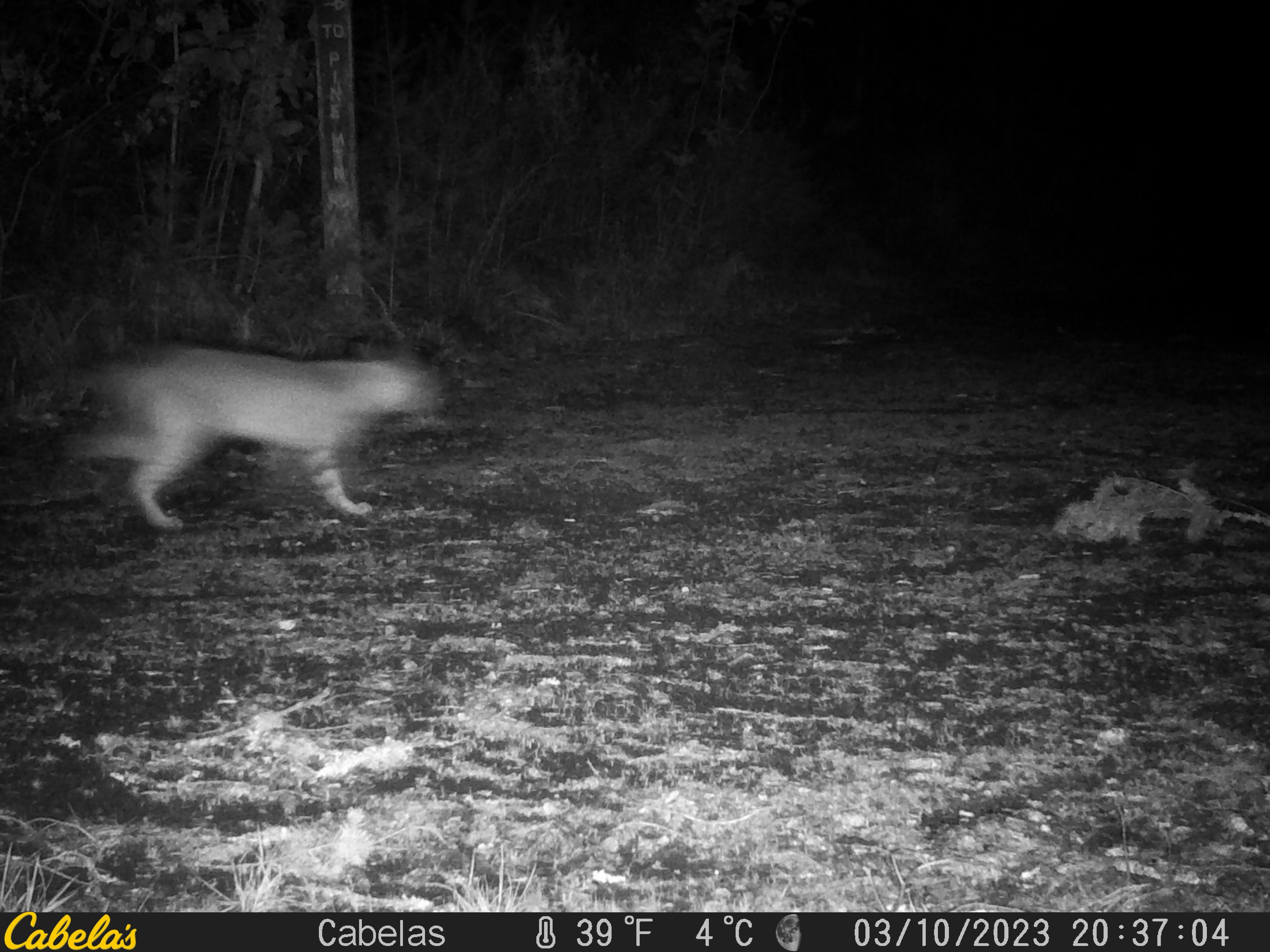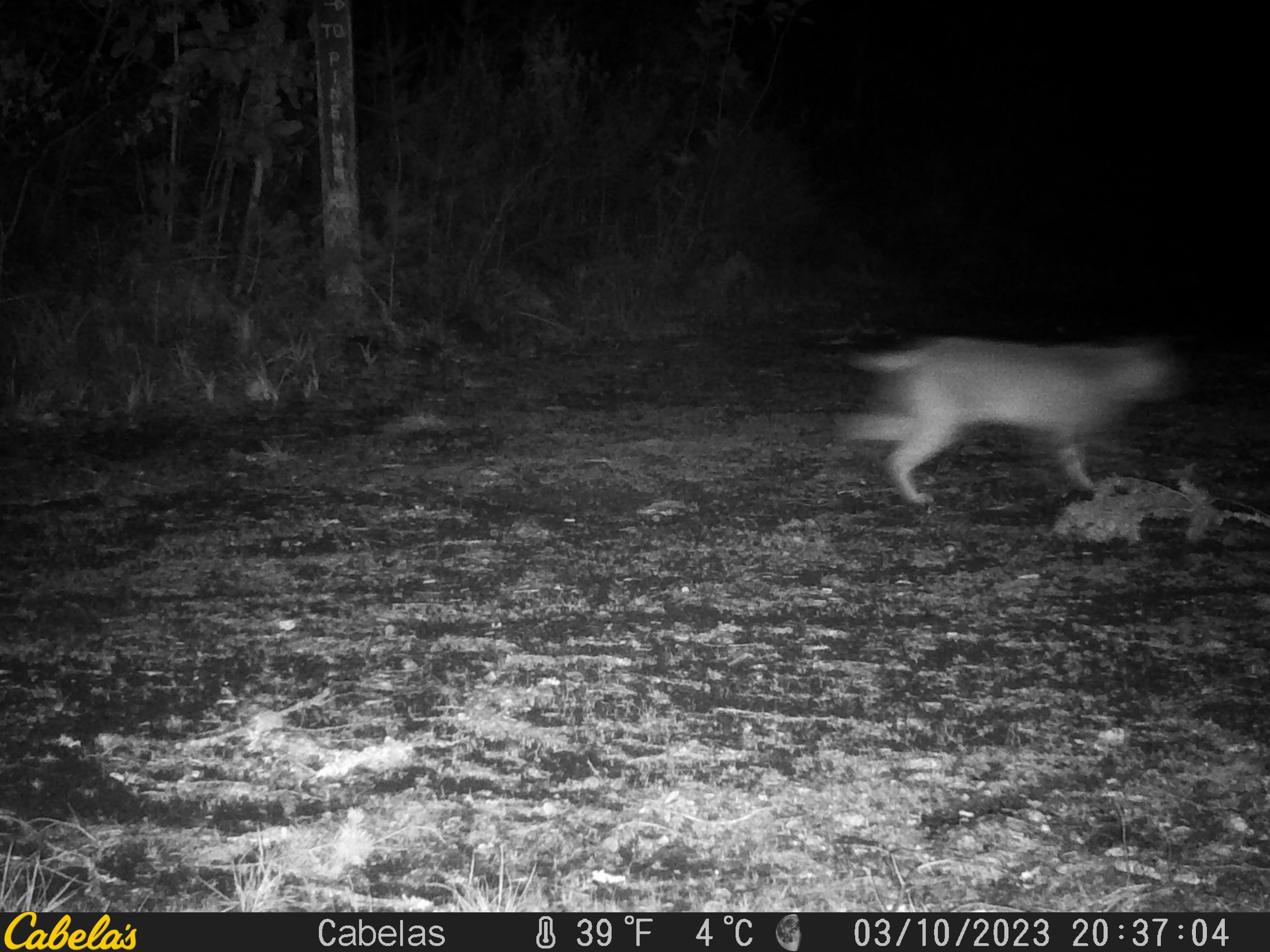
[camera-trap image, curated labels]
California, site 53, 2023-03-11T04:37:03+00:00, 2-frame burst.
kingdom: Animalia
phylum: Chordata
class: Mammalia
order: Carnivora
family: Felidae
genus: Lynx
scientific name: Lynx rufus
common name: bobcat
Bobcat (Lynx rufus).